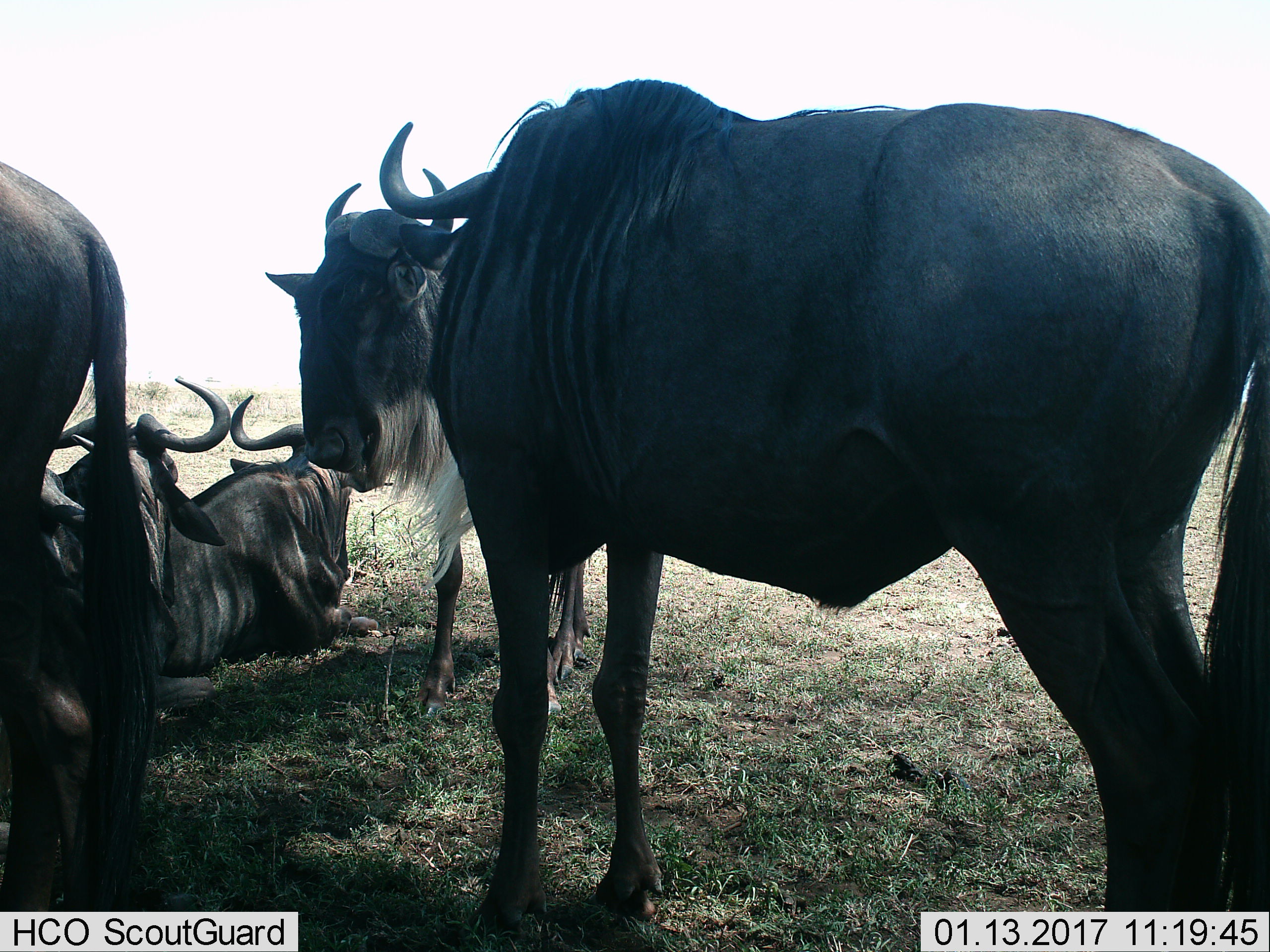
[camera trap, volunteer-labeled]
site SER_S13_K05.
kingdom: Animalia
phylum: Chordata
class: Mammalia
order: Artiodactyla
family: Bovidae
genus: Connochaetes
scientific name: Connochaetes taurinus taurinus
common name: blue wildebeest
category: wildebeestblue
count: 5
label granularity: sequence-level